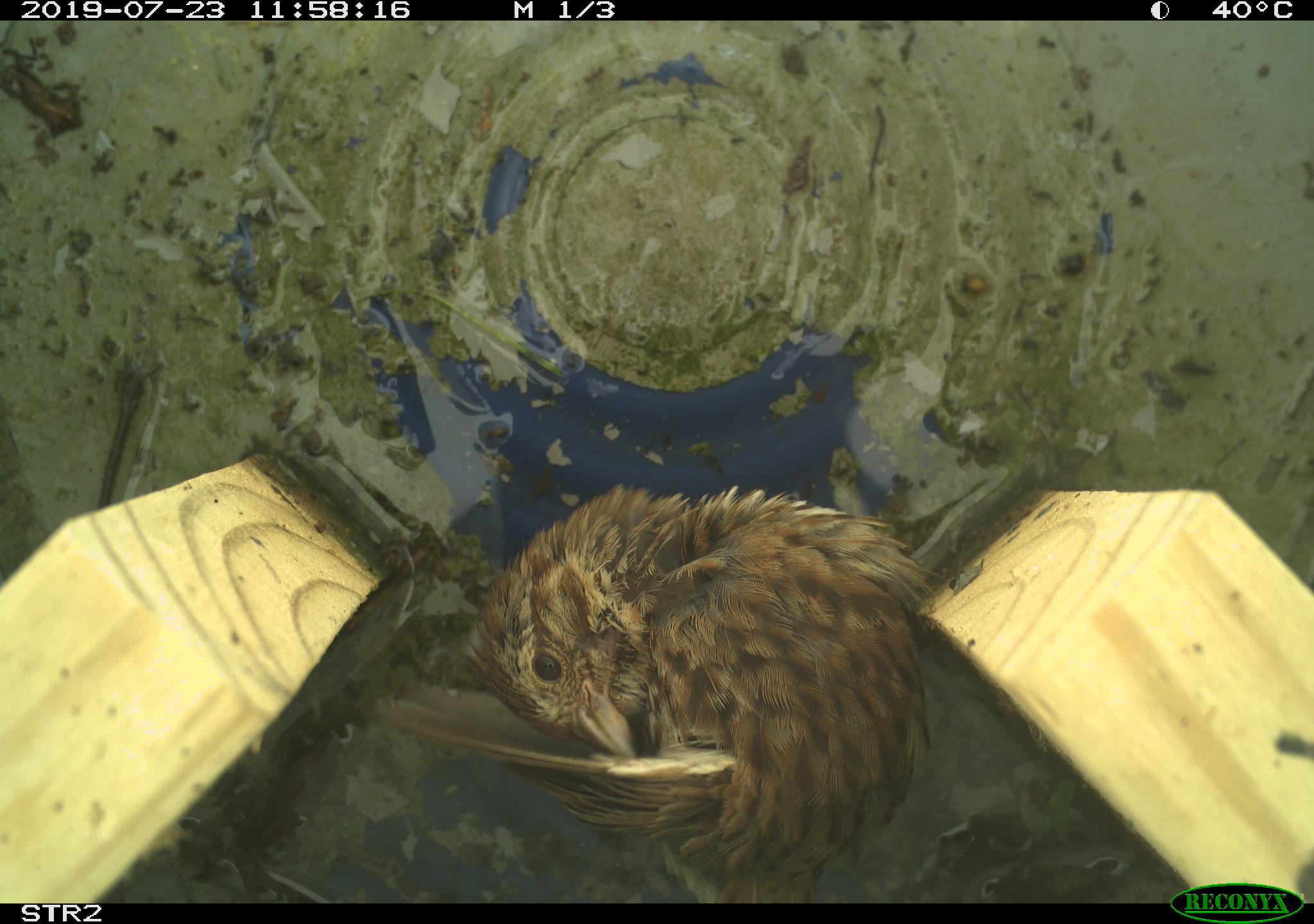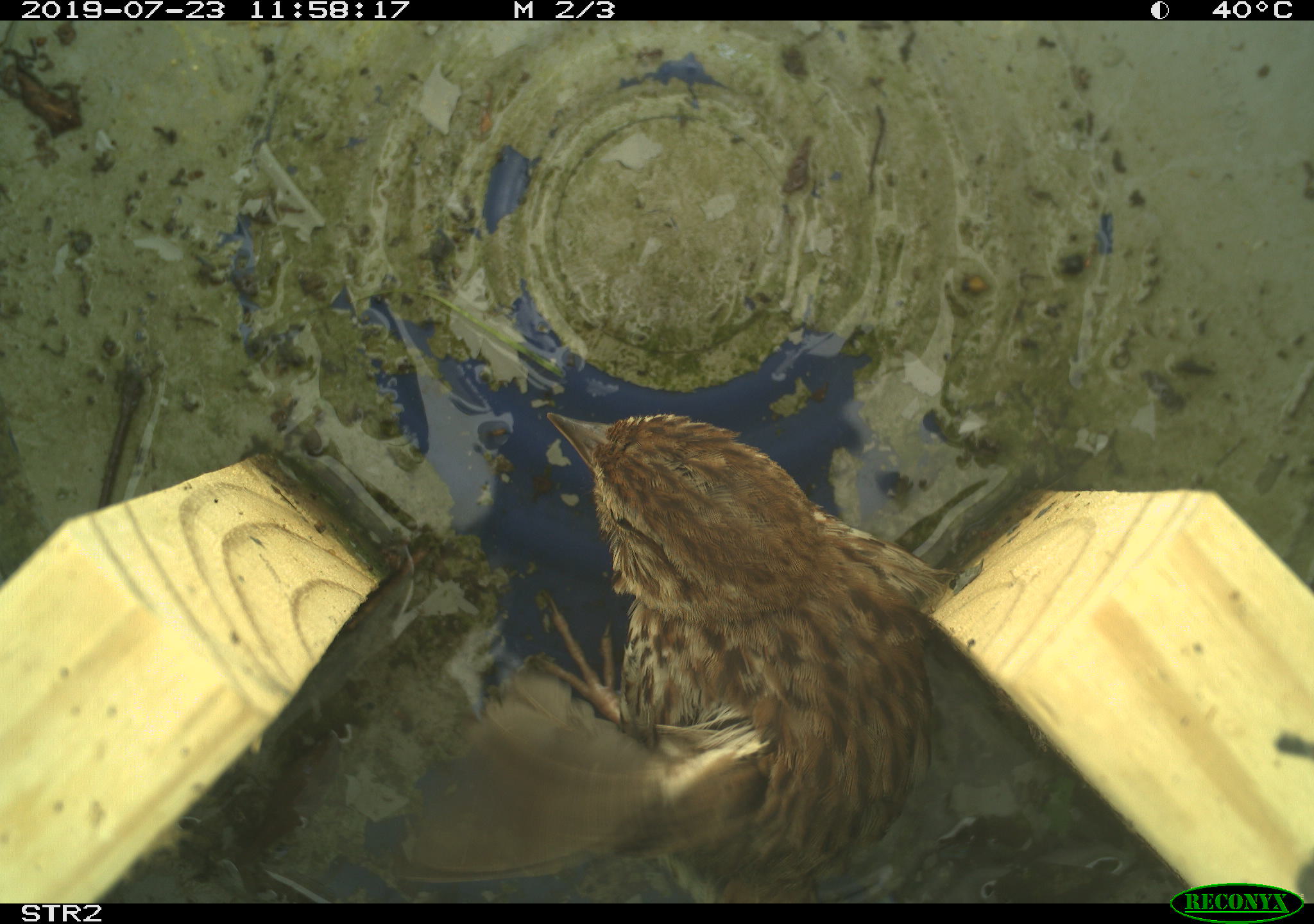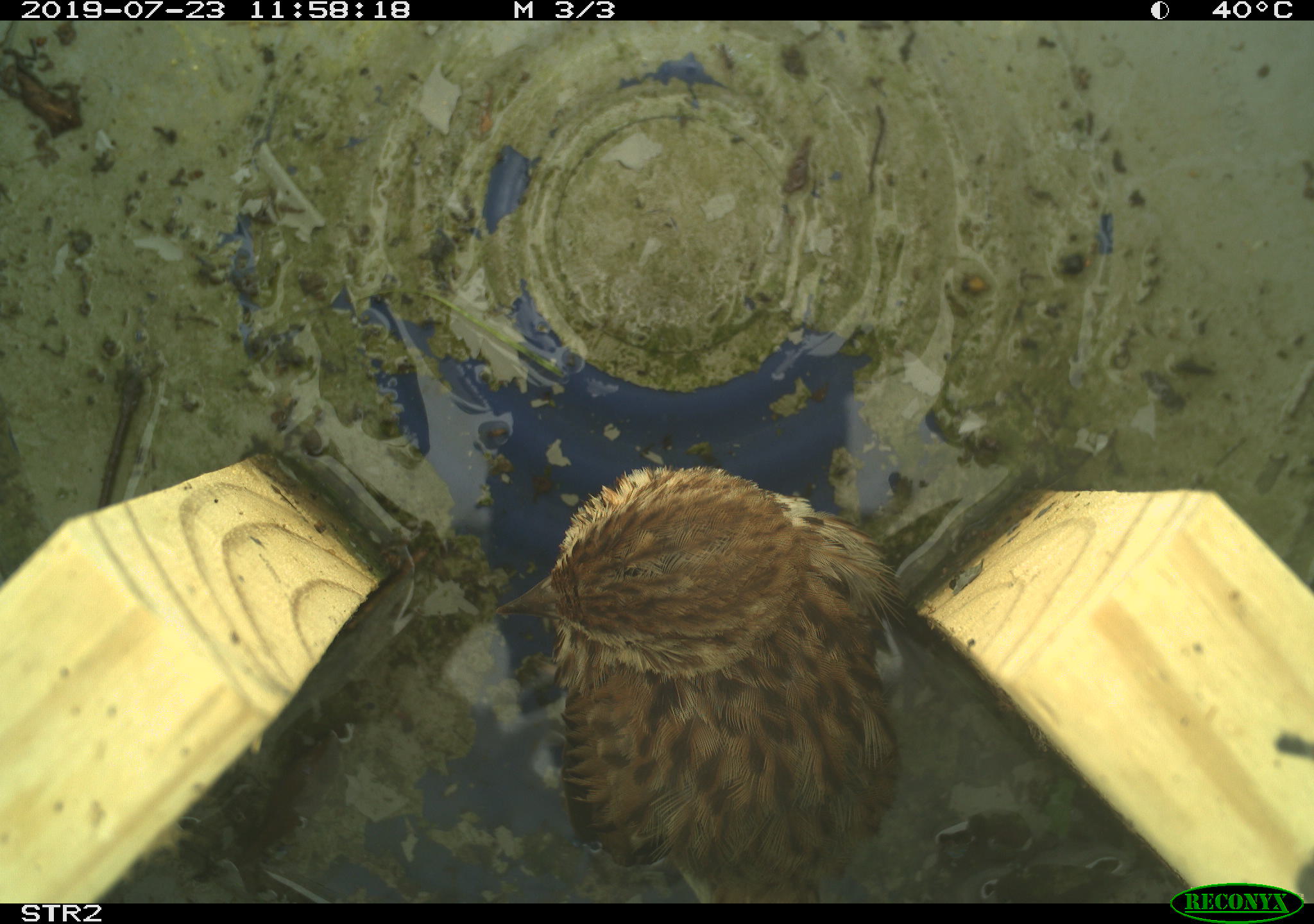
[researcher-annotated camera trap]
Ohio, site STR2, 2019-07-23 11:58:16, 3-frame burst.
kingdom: Animalia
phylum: Chordata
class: Aves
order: Passeriformes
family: Passerellidae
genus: Melospiza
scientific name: Melospiza melodia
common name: song sparrow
Song sparrow (Melospiza melodia).